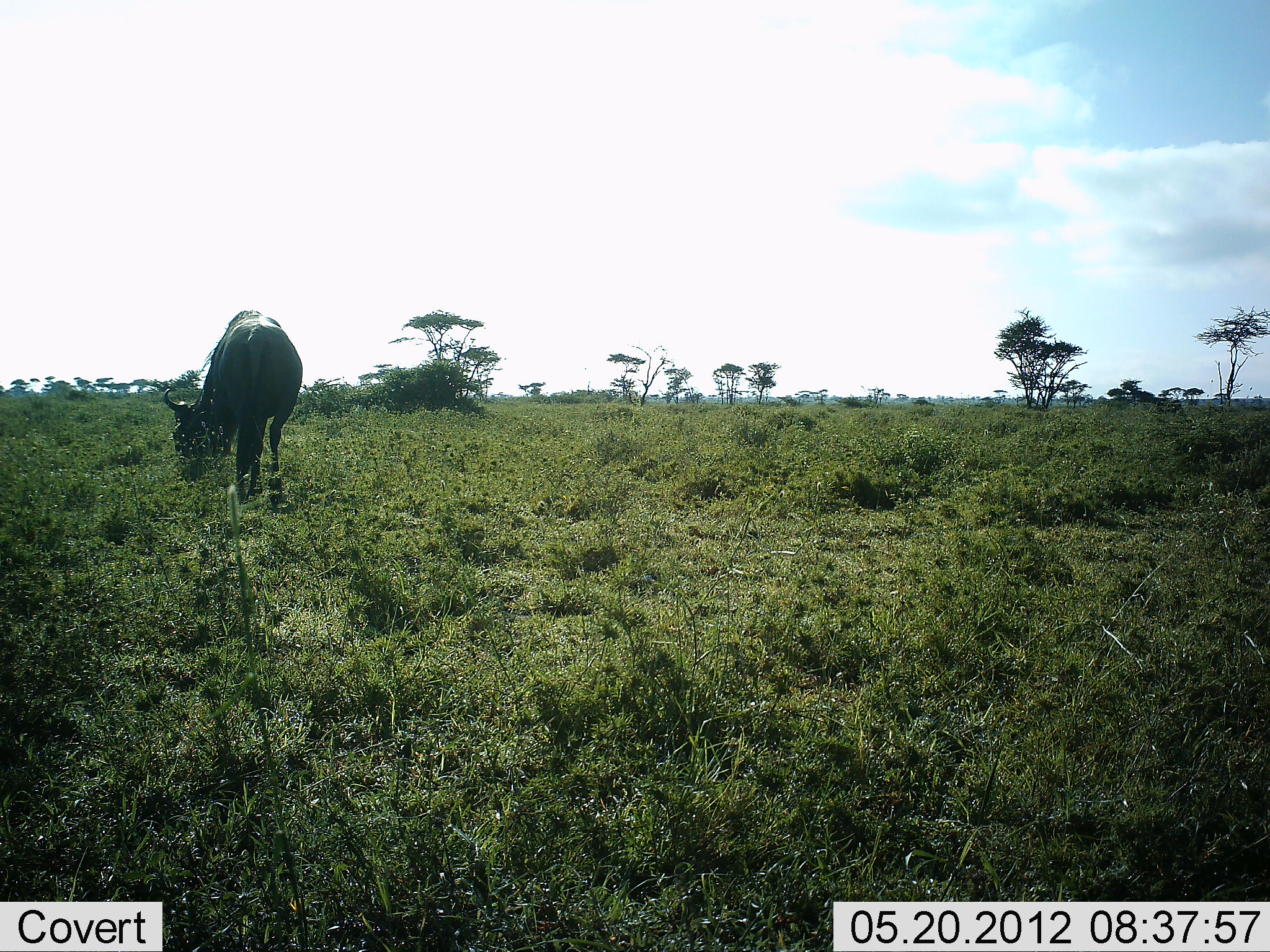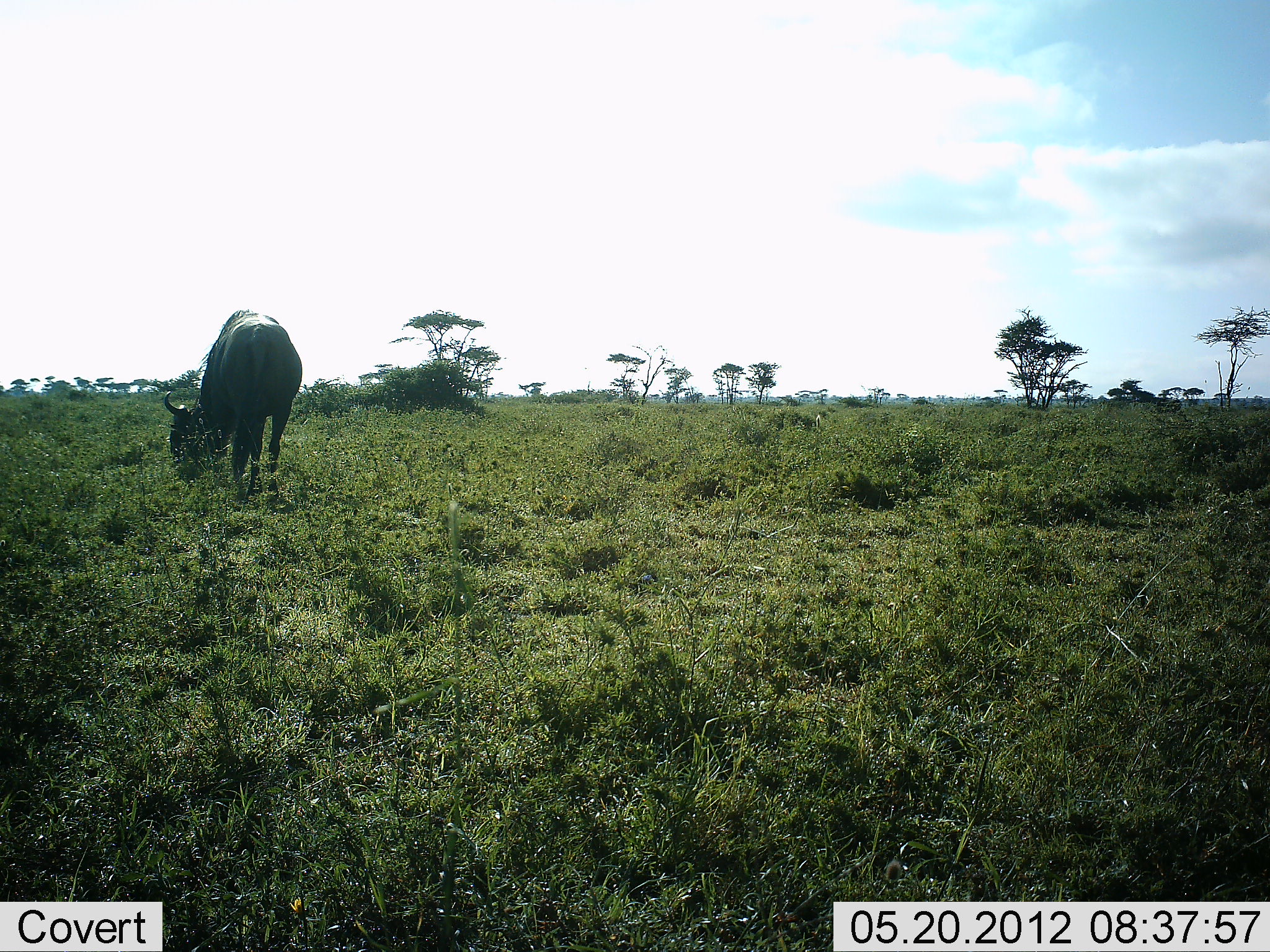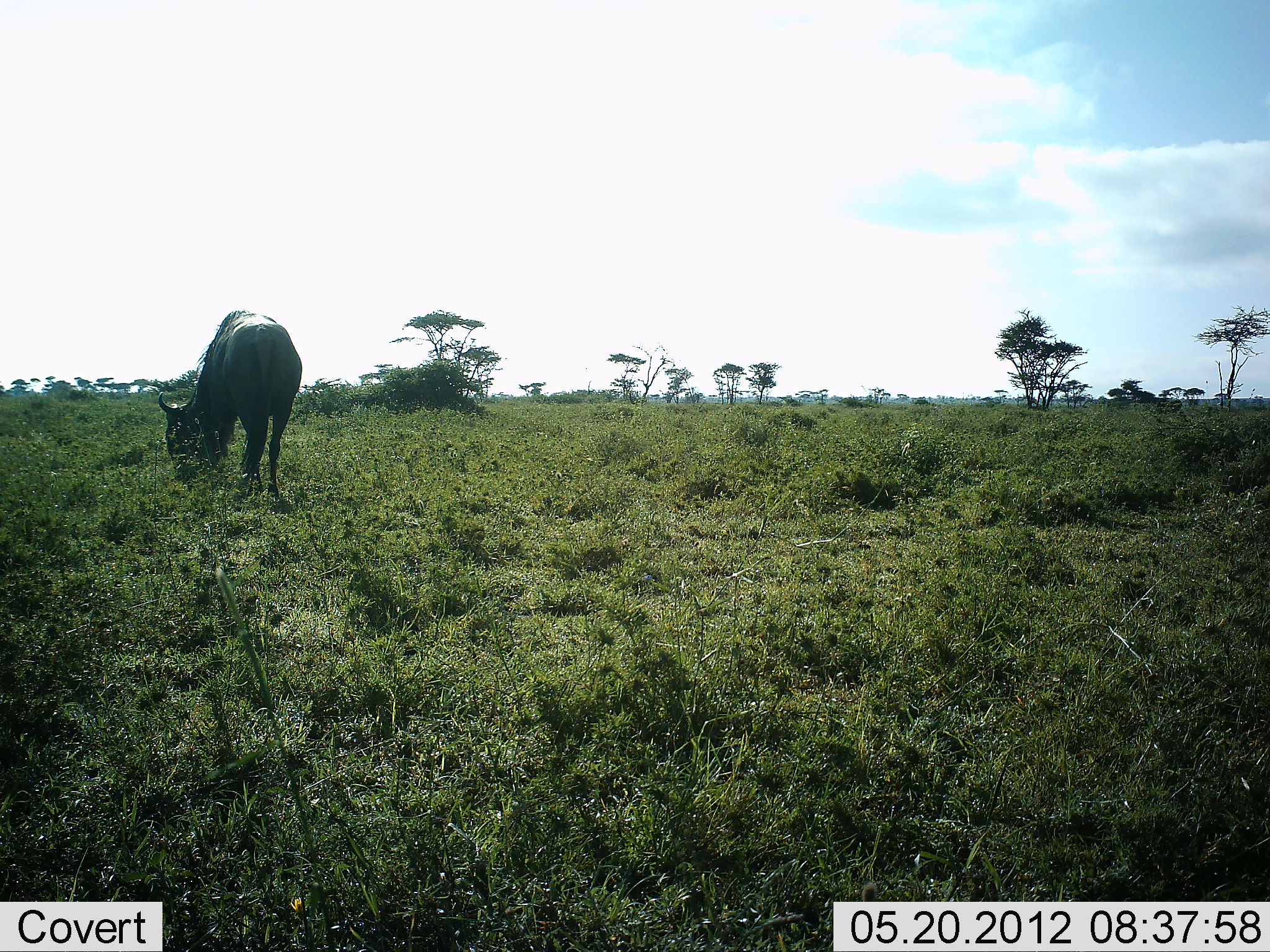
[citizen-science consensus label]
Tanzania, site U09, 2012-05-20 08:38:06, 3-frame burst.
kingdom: Animalia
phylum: Chordata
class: Mammalia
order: Artiodactyla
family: Bovidae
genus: Connochaetes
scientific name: Connochaetes taurinus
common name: blue wildebeest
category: wildebeest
Wildebeest (blue wildebeest) (Connochaetes taurinus), count 1. Behavior (volunteer vote fractions): standing 20%, resting 0%, moving 0%, interacting 10%. Young present (vote fraction): 0%. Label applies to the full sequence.